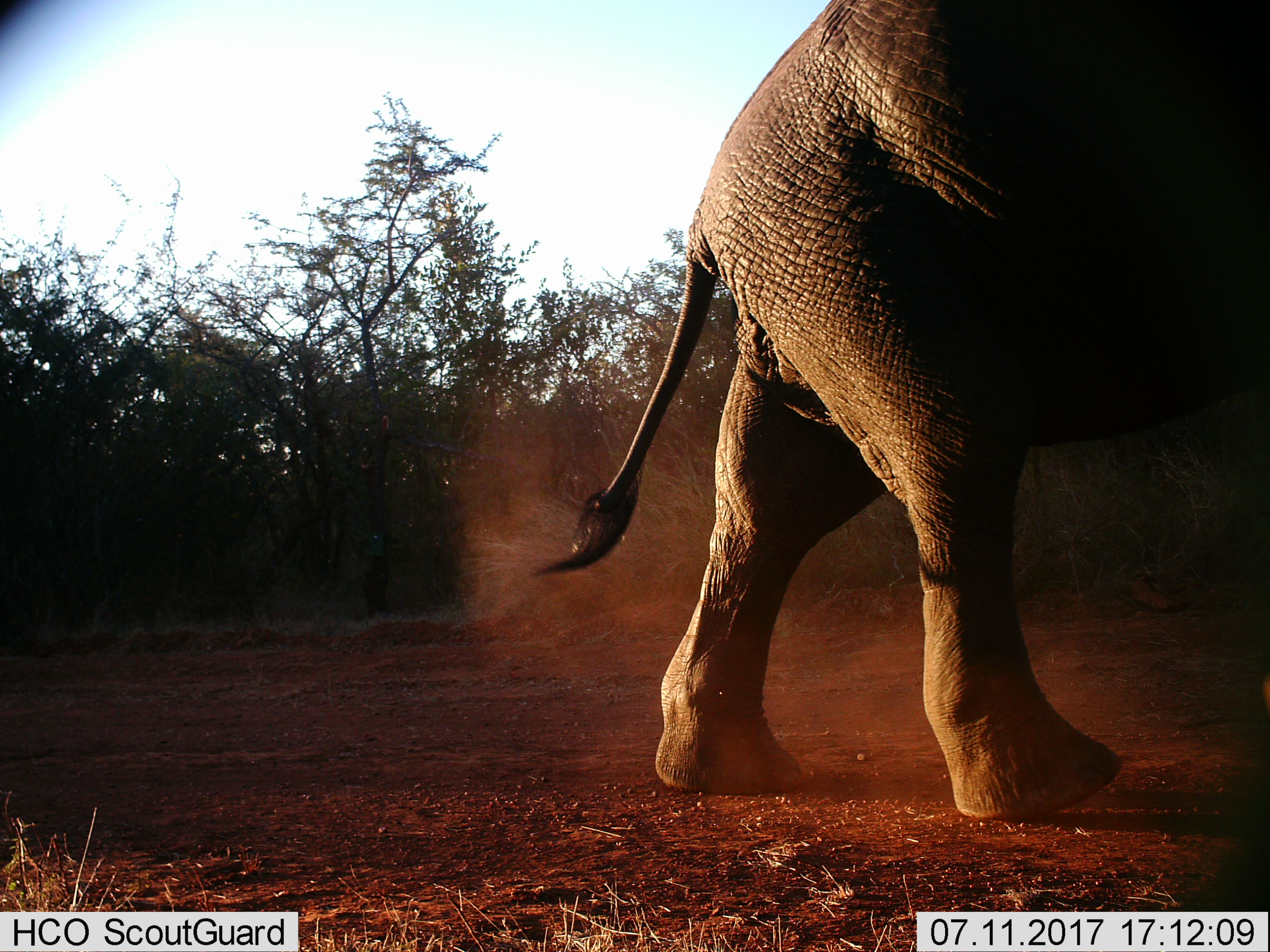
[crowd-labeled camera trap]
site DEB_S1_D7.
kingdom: Animalia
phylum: Chordata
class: Mammalia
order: Proboscidea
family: Elephantidae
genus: Loxodonta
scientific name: Loxodonta africana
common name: african bush elephant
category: elephant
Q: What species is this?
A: Elephant (african bush elephant) (Loxodonta africana).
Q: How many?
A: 1.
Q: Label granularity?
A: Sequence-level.